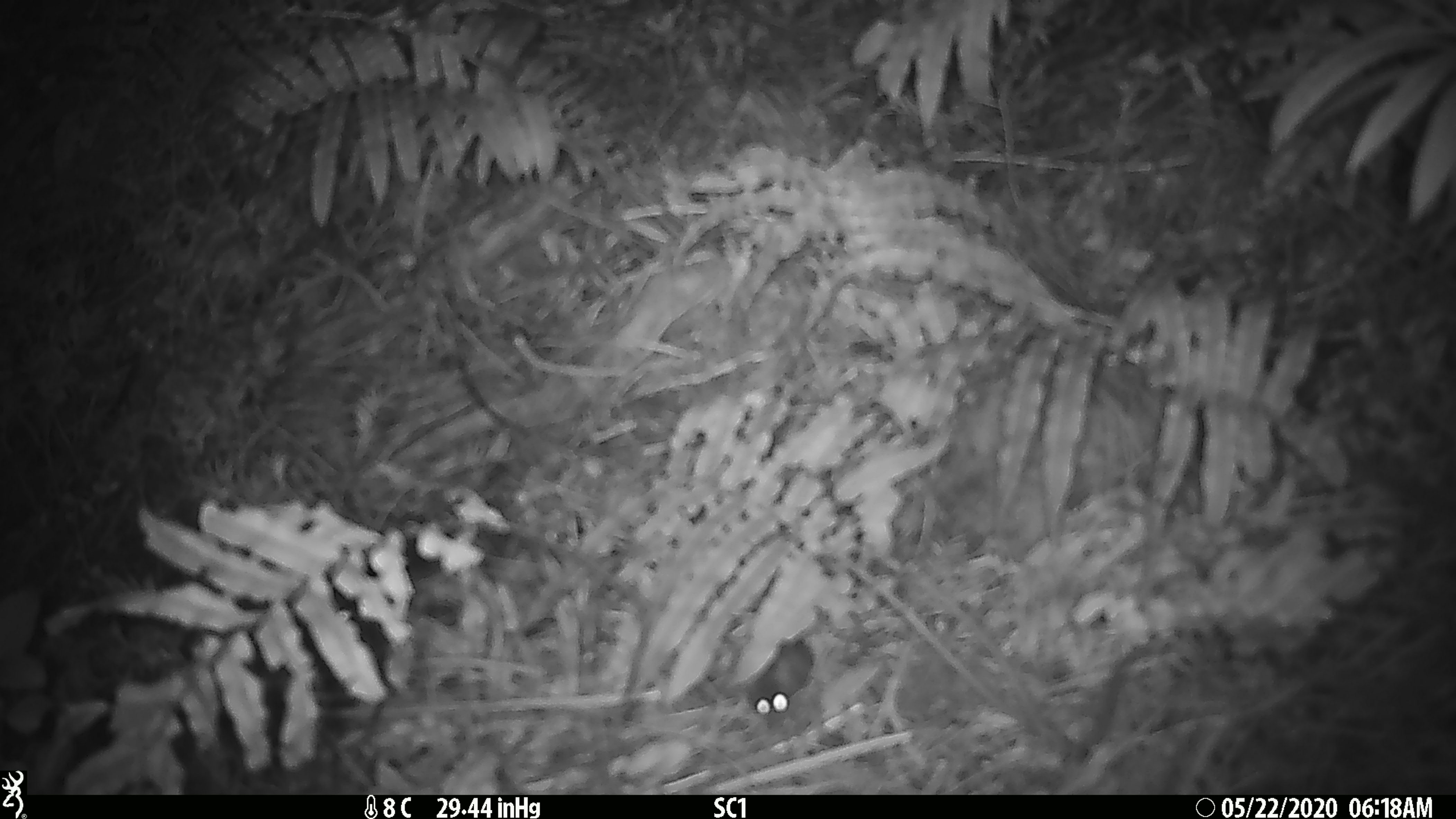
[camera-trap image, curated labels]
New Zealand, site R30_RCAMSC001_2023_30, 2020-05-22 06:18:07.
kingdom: Animalia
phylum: Chordata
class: Mammalia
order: Rodentia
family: Muridae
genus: Mus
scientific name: Mus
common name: mouse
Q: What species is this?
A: Mouse (Mus).